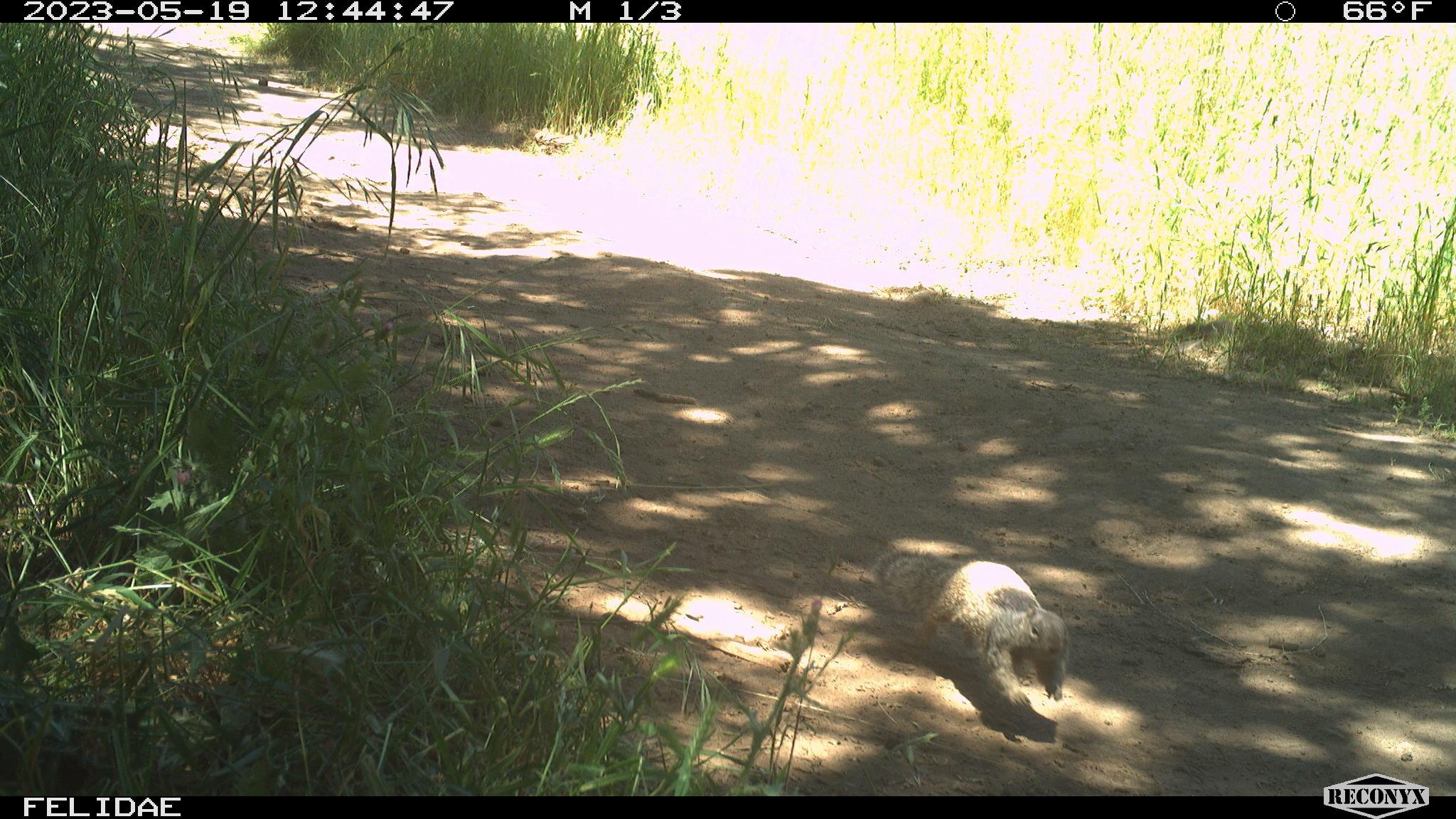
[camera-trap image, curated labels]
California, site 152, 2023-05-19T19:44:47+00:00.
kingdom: Animalia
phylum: Chordata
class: Mammalia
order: Rodentia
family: Sciuridae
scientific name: Sciuridae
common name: squirrel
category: unknown squirrel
Unknown squirrel (squirrel) (Sciuridae).